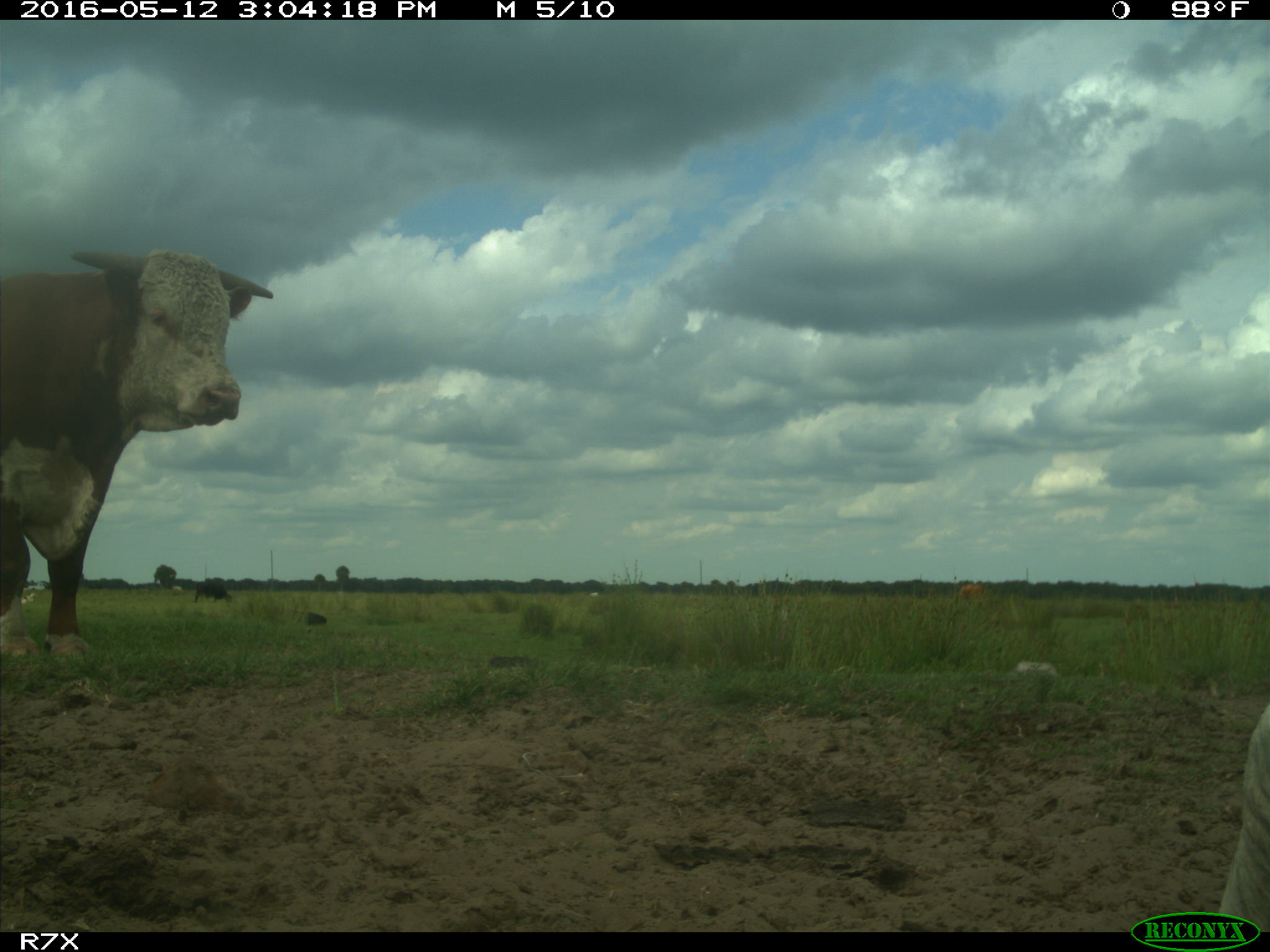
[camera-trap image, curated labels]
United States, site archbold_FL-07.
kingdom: Animalia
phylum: Chordata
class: Mammalia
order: Artiodactyla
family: Bovidae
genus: Bos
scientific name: Bos taurus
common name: domestic cow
Bos taurus (domestic cow).